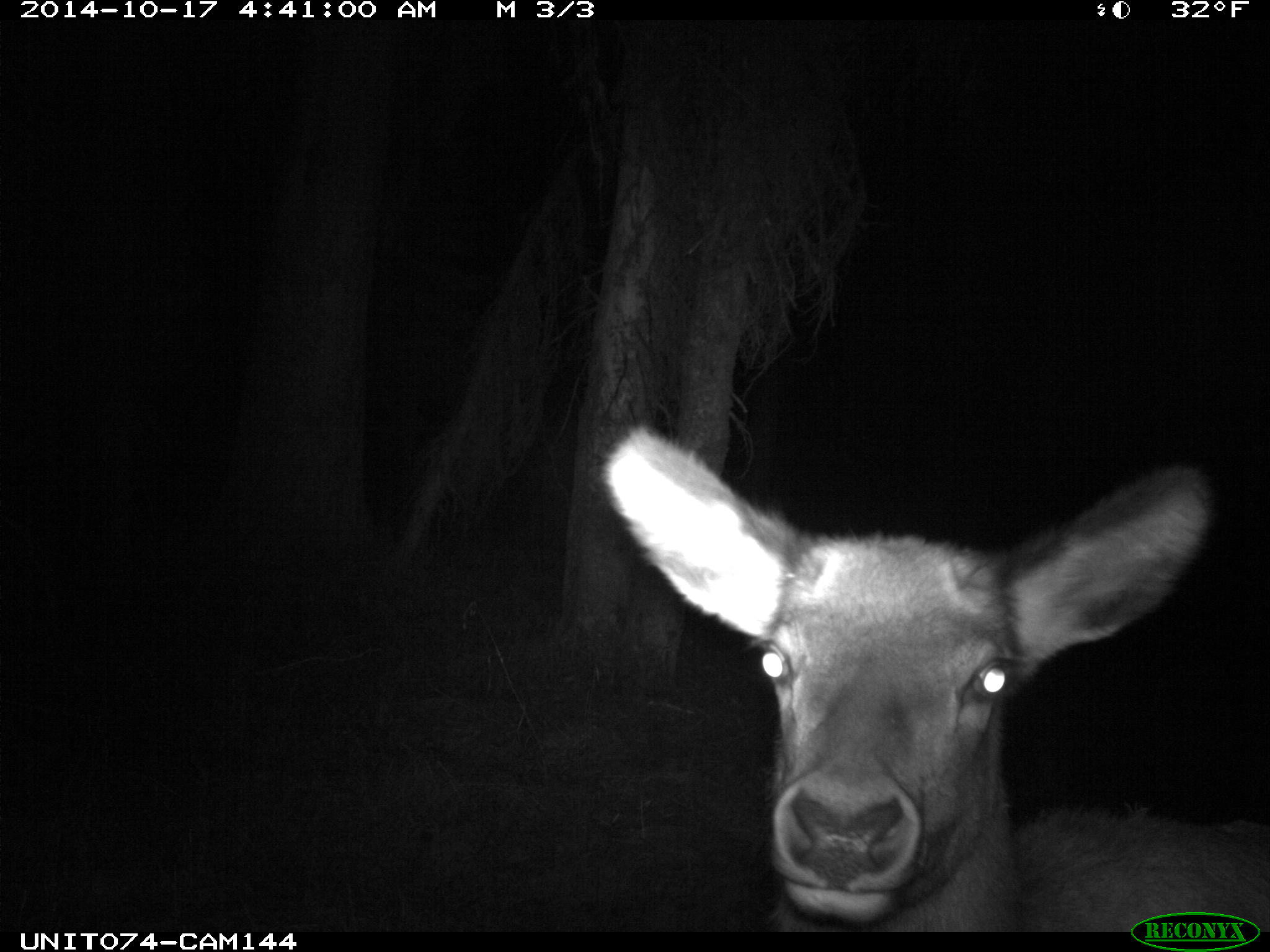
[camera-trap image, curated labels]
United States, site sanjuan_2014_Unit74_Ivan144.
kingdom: Animalia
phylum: Chordata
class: Mammalia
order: Artiodactyla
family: Cervidae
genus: Cervus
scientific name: Cervus elaphus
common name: red deer